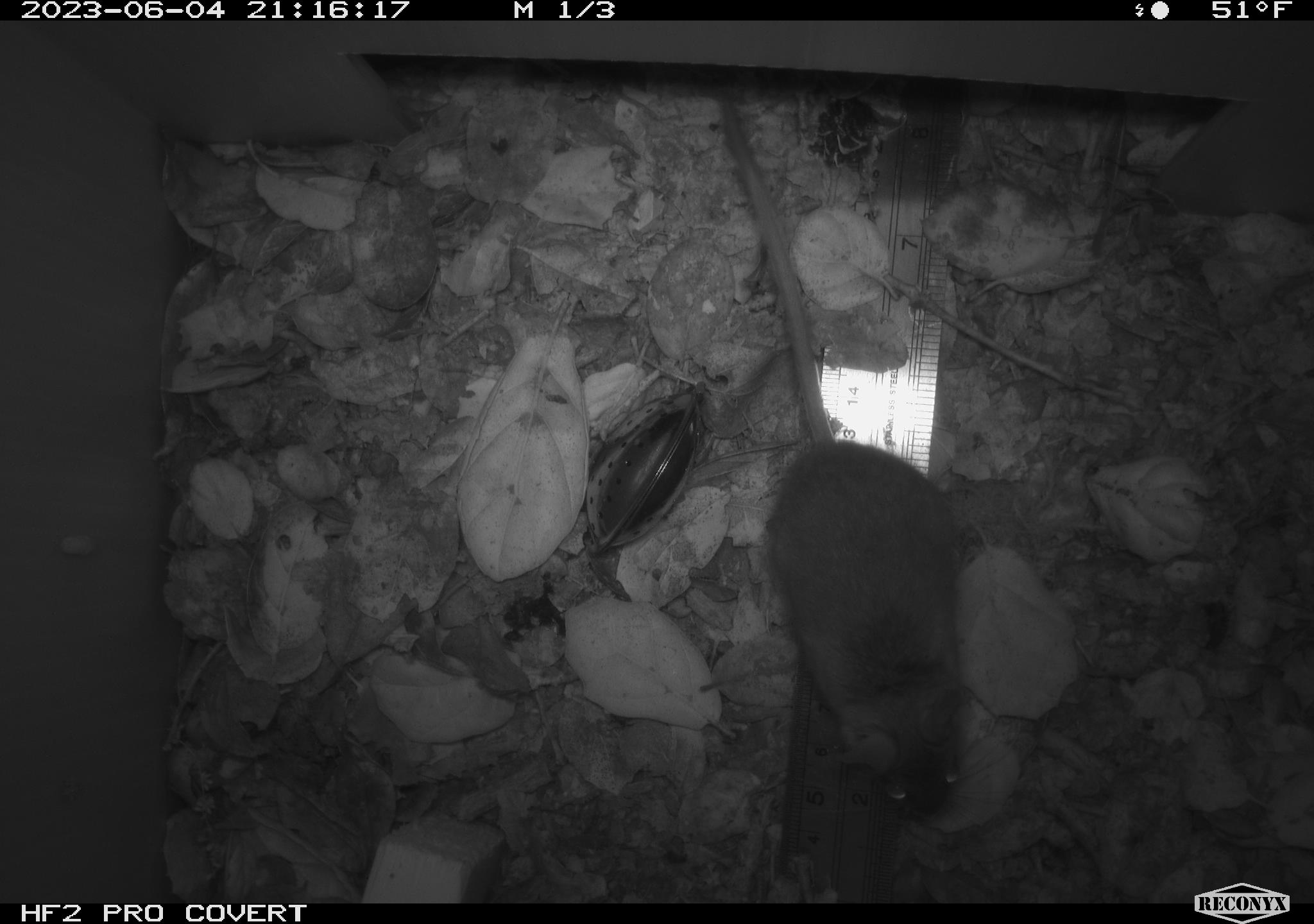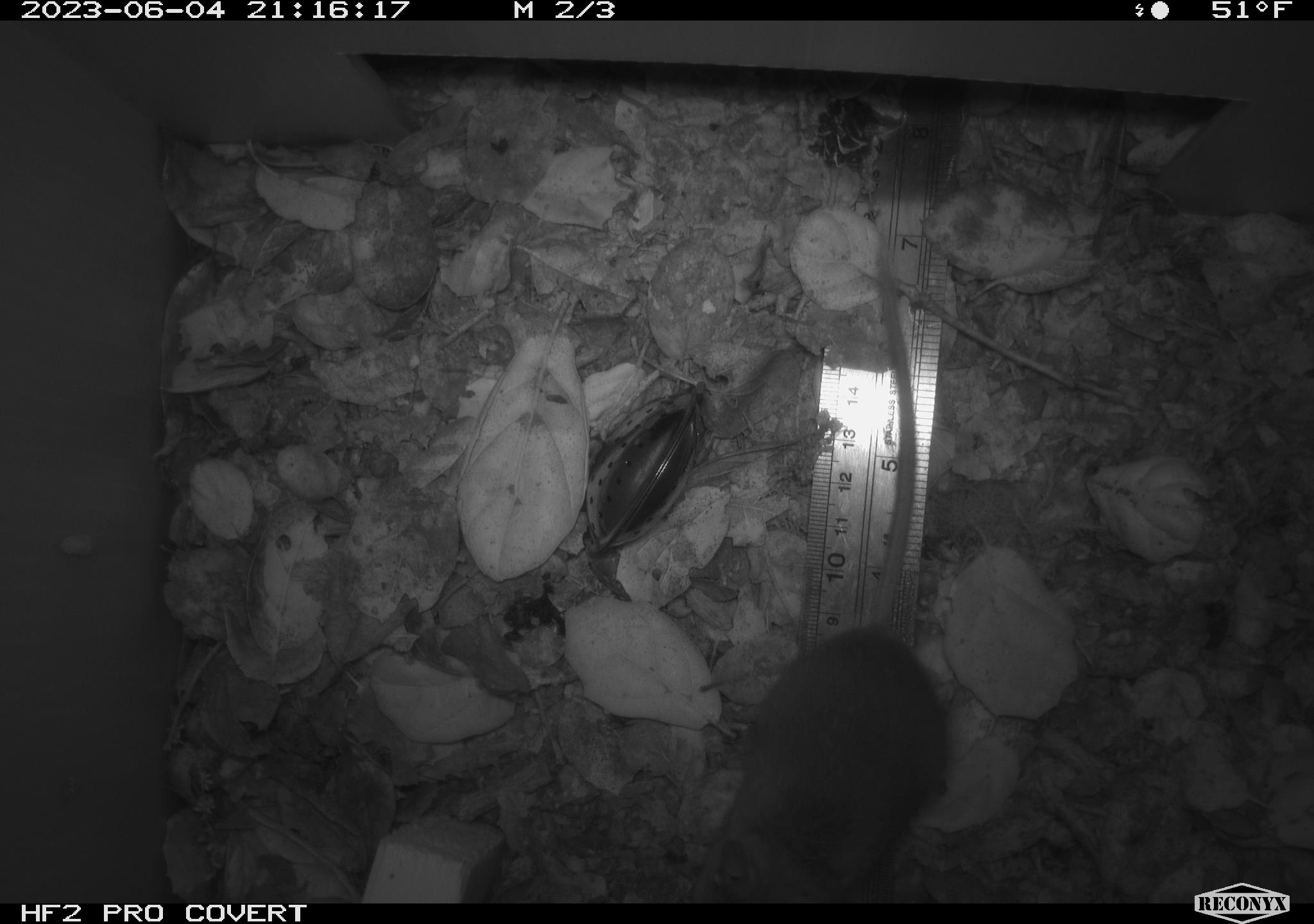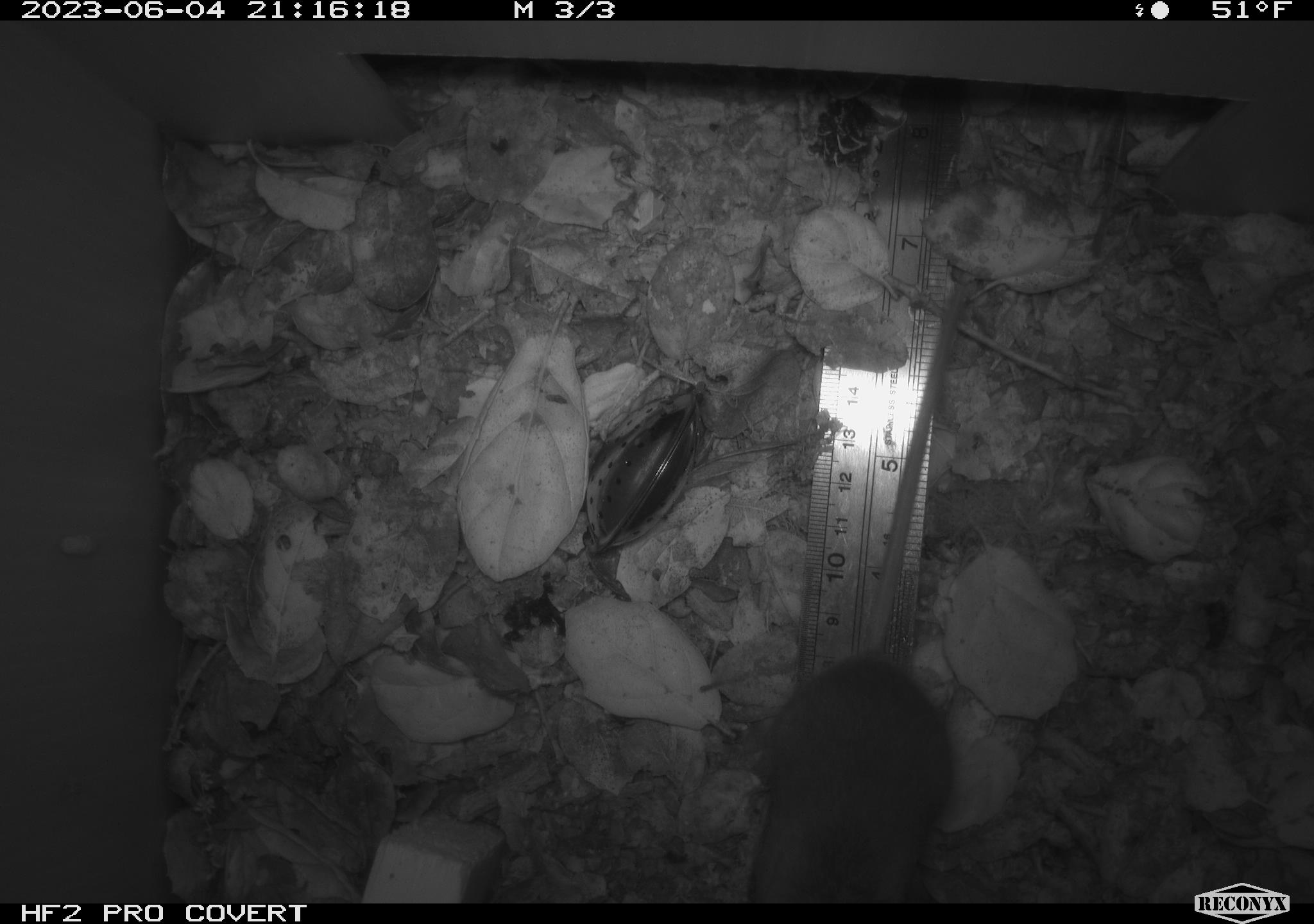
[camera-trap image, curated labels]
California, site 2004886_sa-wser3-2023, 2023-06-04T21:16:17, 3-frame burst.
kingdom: Animalia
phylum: Chordata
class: Mammalia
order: Rodentia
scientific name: Rodentia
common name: mouse species